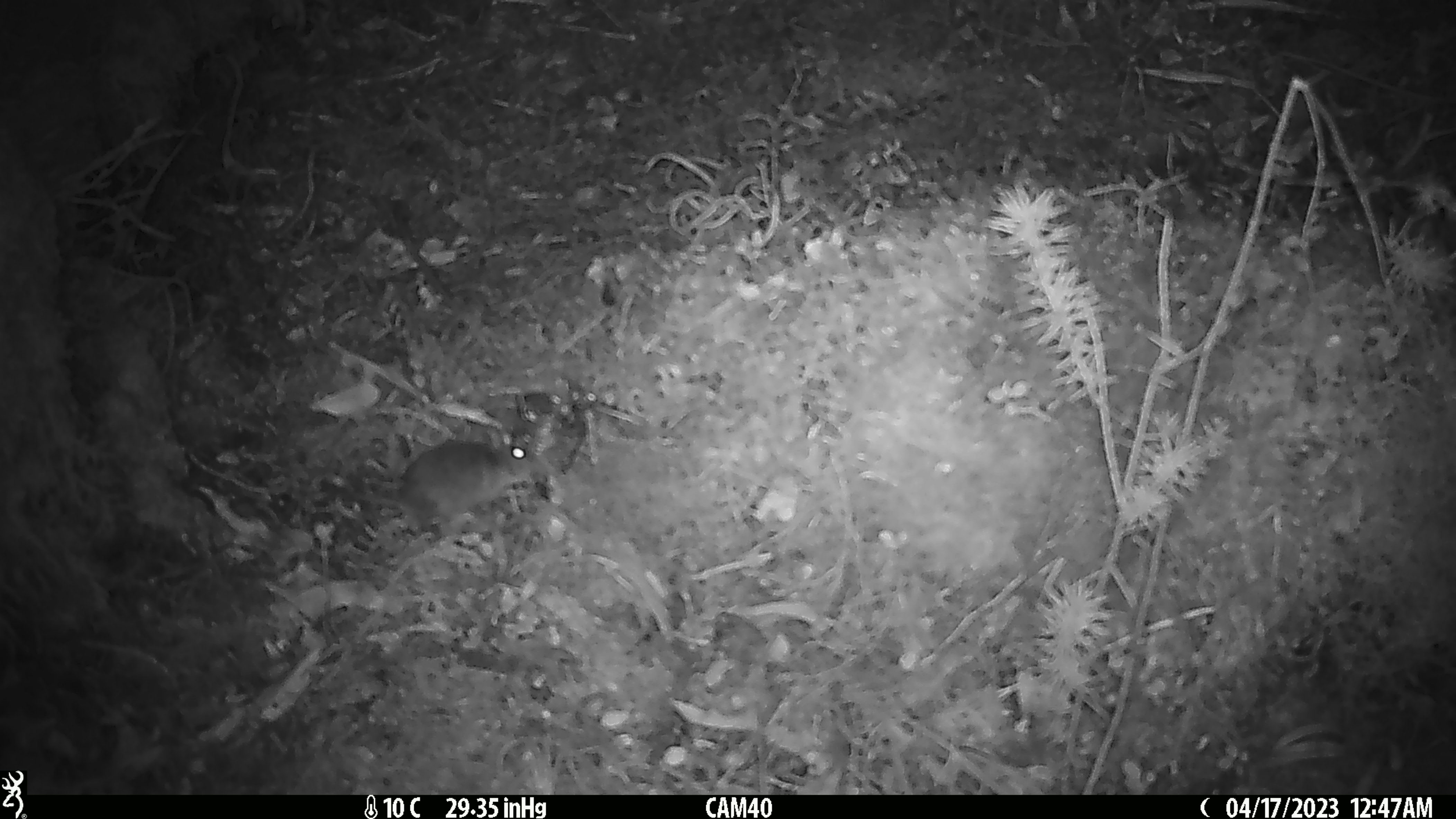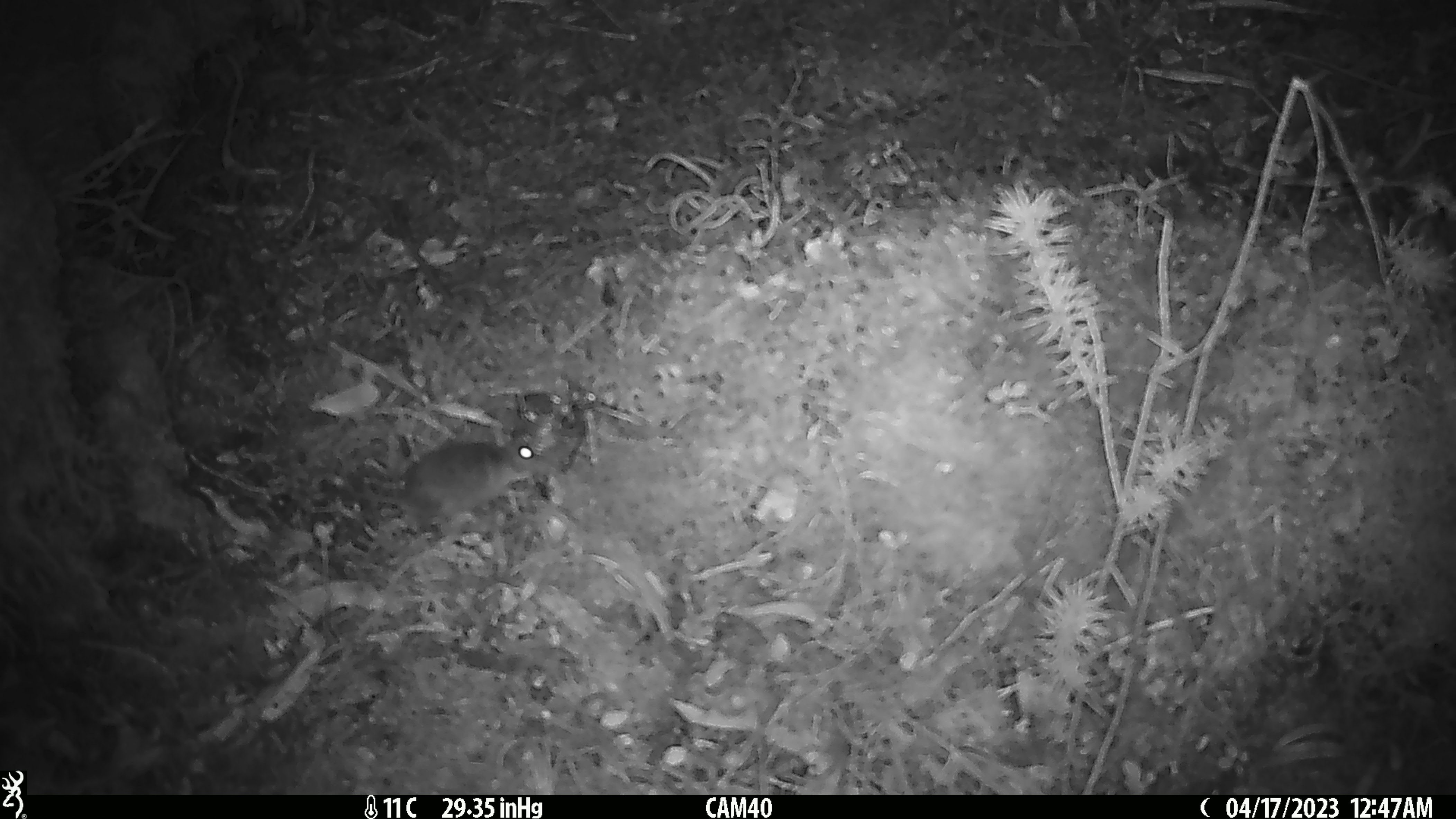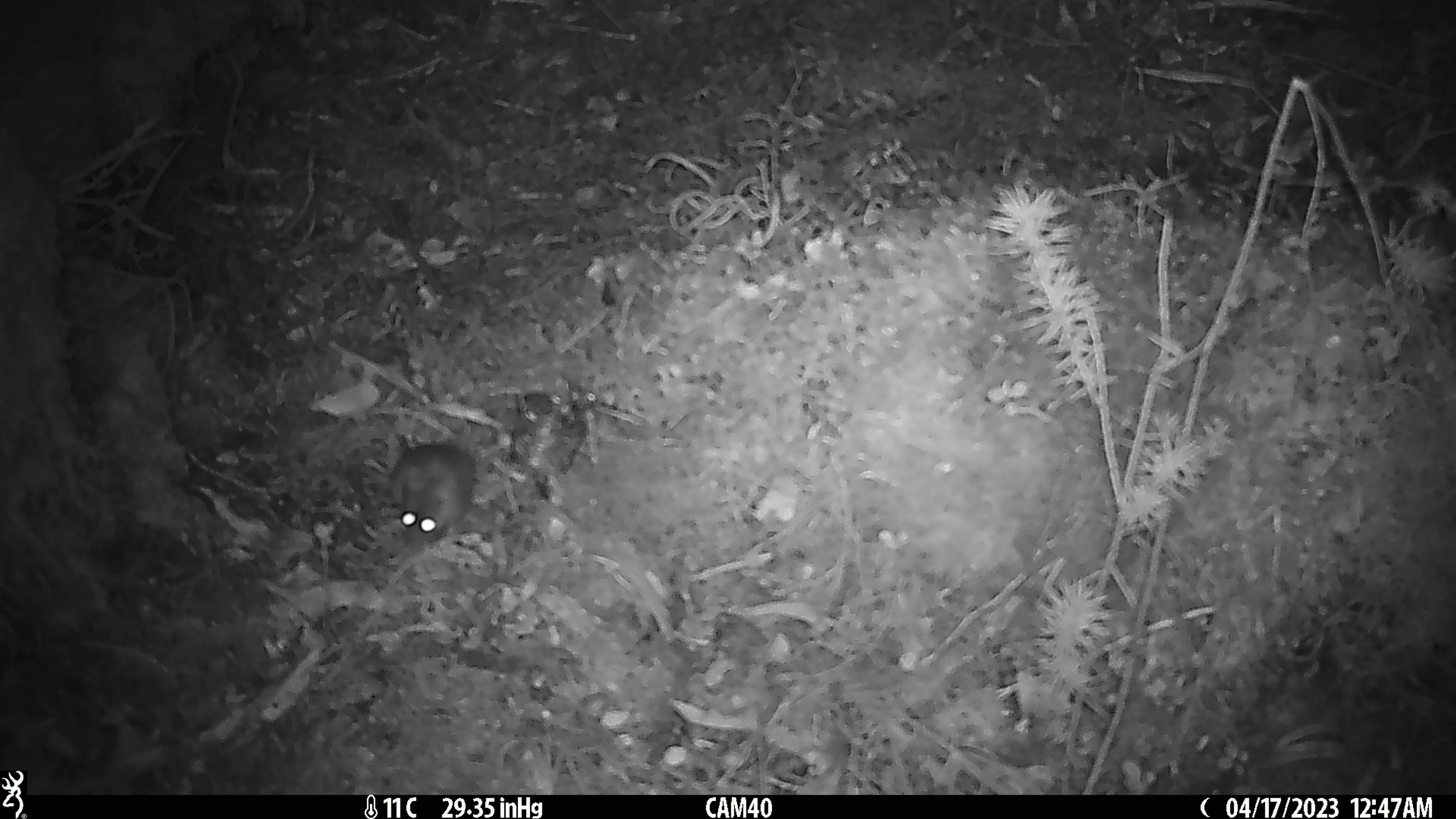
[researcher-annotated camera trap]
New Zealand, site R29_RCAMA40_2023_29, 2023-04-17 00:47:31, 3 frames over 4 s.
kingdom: Animalia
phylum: Chordata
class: Mammalia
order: Rodentia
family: Muridae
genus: Mus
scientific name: Mus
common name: mouse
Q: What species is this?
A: Mouse (Mus).